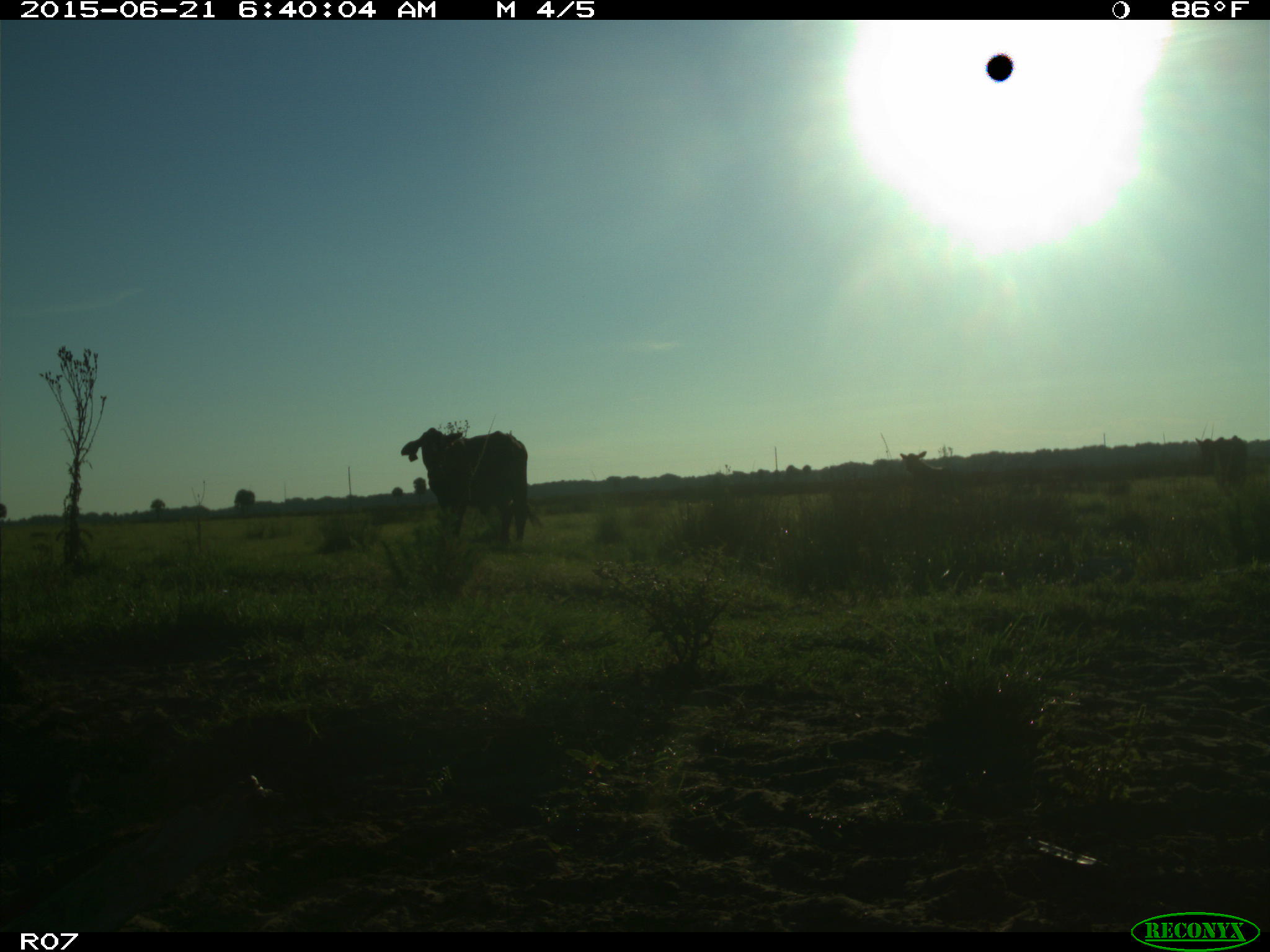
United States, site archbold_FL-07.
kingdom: Animalia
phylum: Chordata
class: Mammalia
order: Artiodactyla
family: Bovidae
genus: Bos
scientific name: Bos taurus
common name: domestic cow